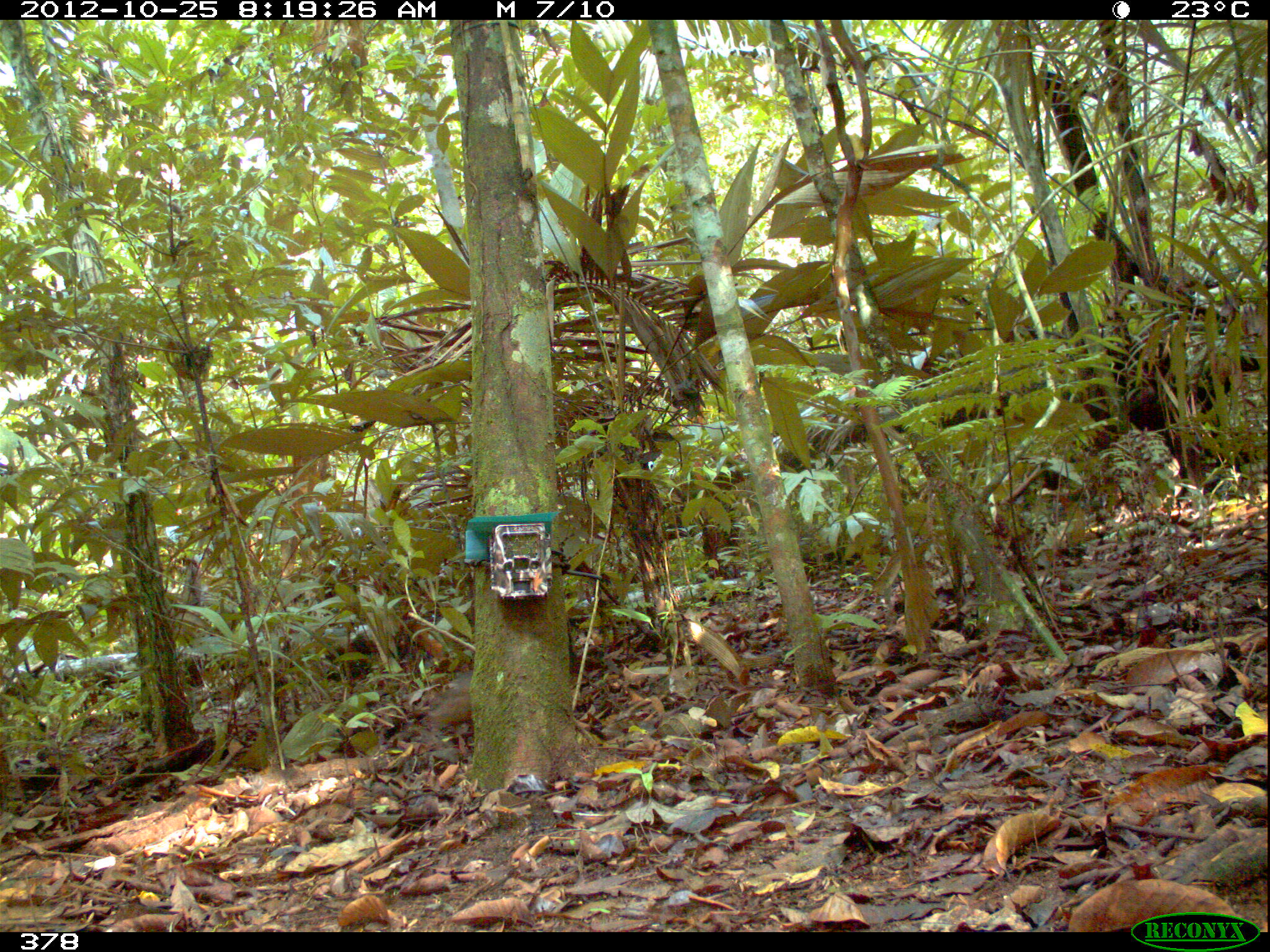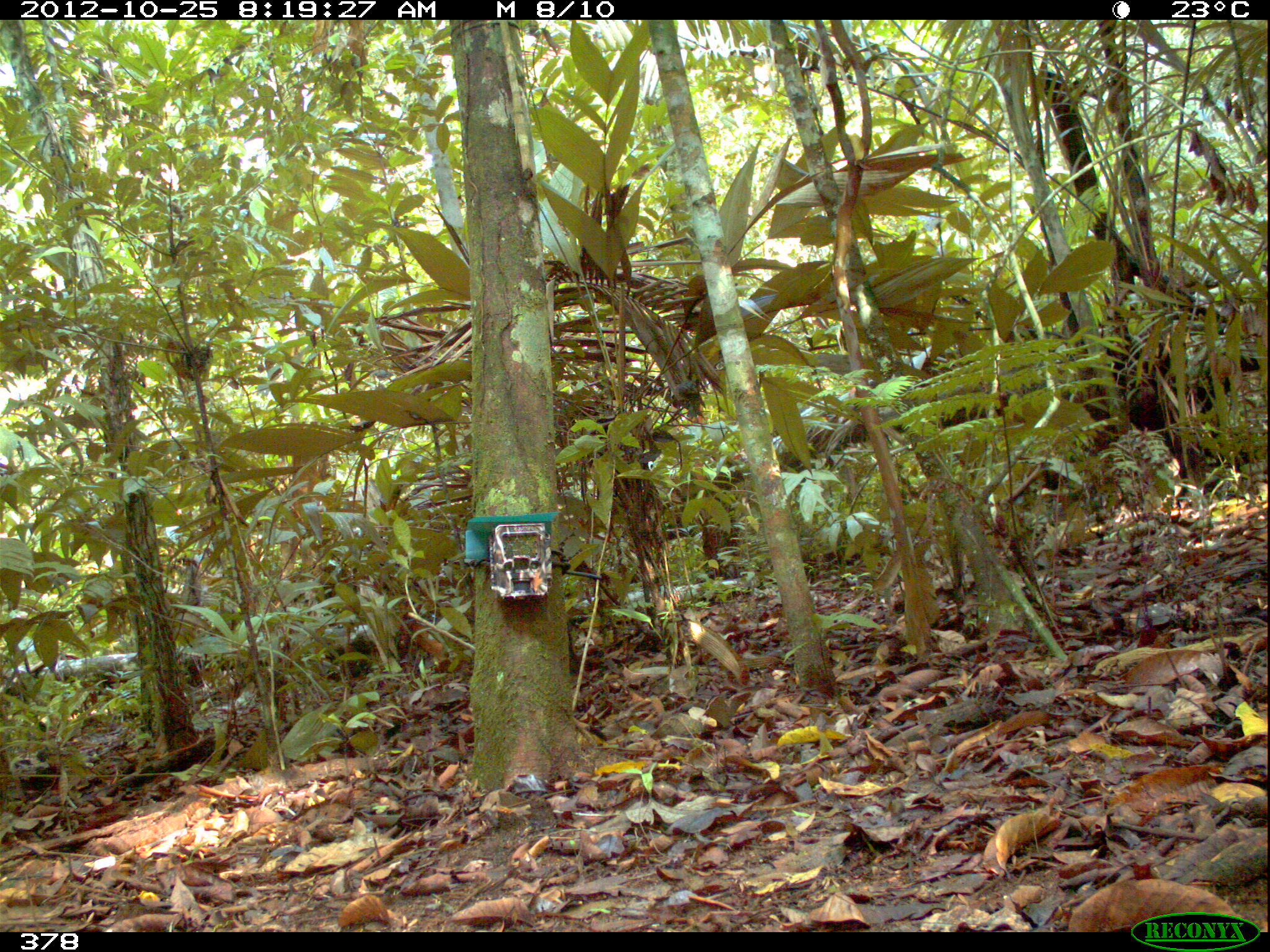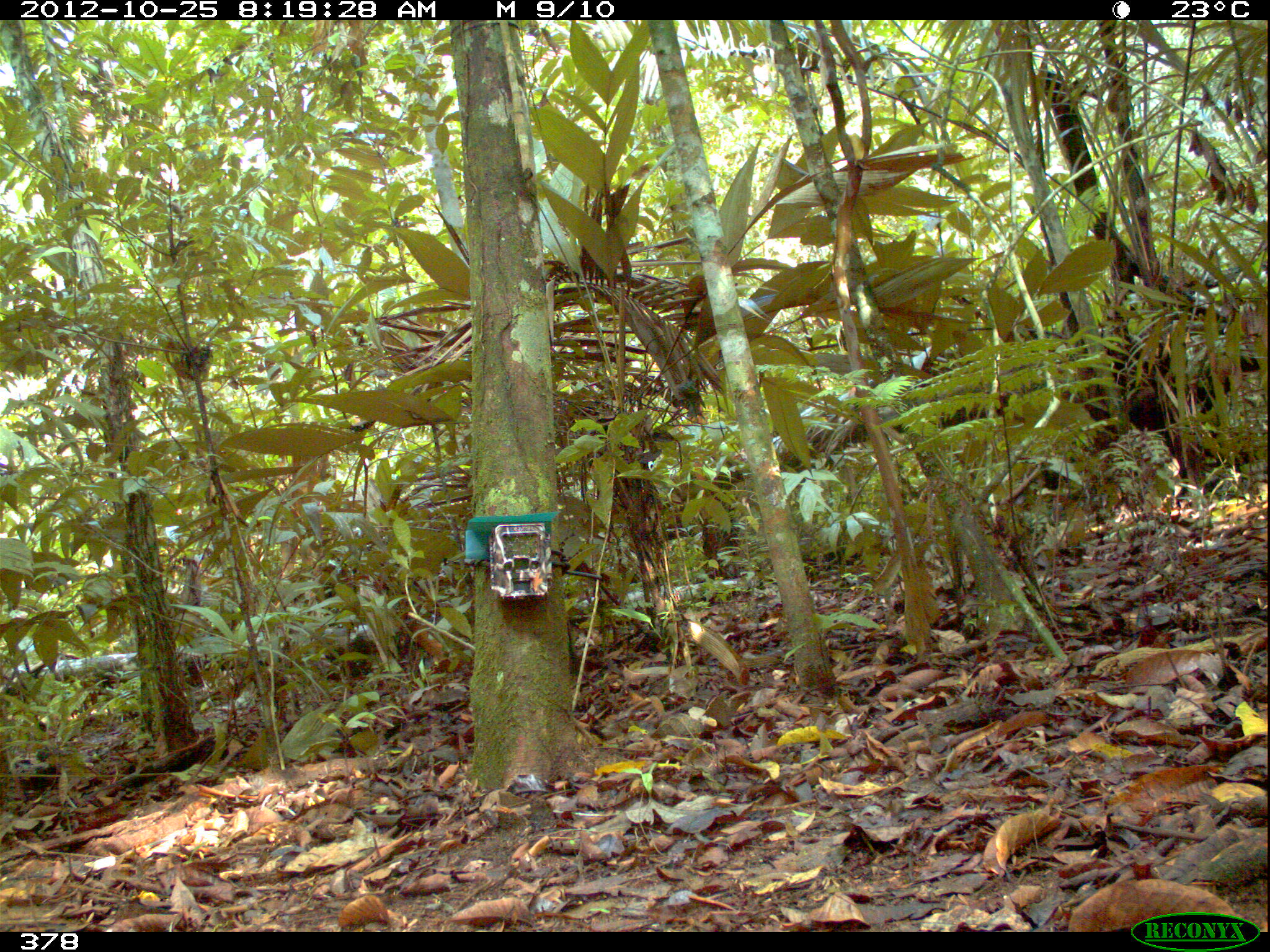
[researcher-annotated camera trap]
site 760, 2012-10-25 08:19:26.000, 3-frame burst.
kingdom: Animalia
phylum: Chordata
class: Mammalia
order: Rodentia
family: Dasyproctidae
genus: Dasyprocta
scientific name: Dasyprocta punctata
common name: central american agouti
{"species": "Dasyprocta punctata (central american agouti)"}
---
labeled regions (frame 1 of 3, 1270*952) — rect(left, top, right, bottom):
dasyprocta punctata: rect(410, 671, 474, 766)